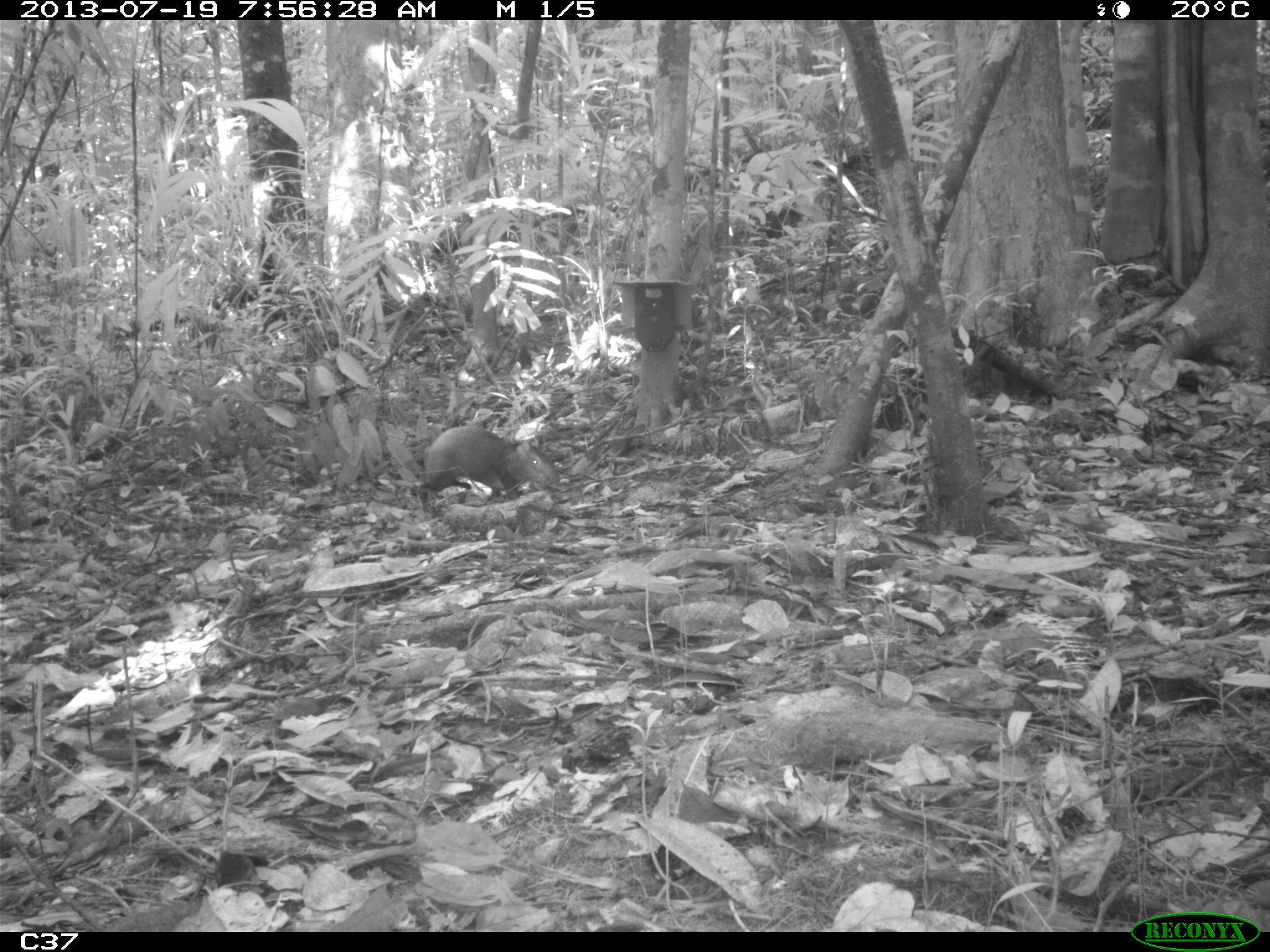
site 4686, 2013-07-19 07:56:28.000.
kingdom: Animalia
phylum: Chordata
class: Mammalia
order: Rodentia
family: Dasyproctidae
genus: Dasyprocta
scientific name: Dasyprocta leporina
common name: red-rumped agouti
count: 2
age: adult